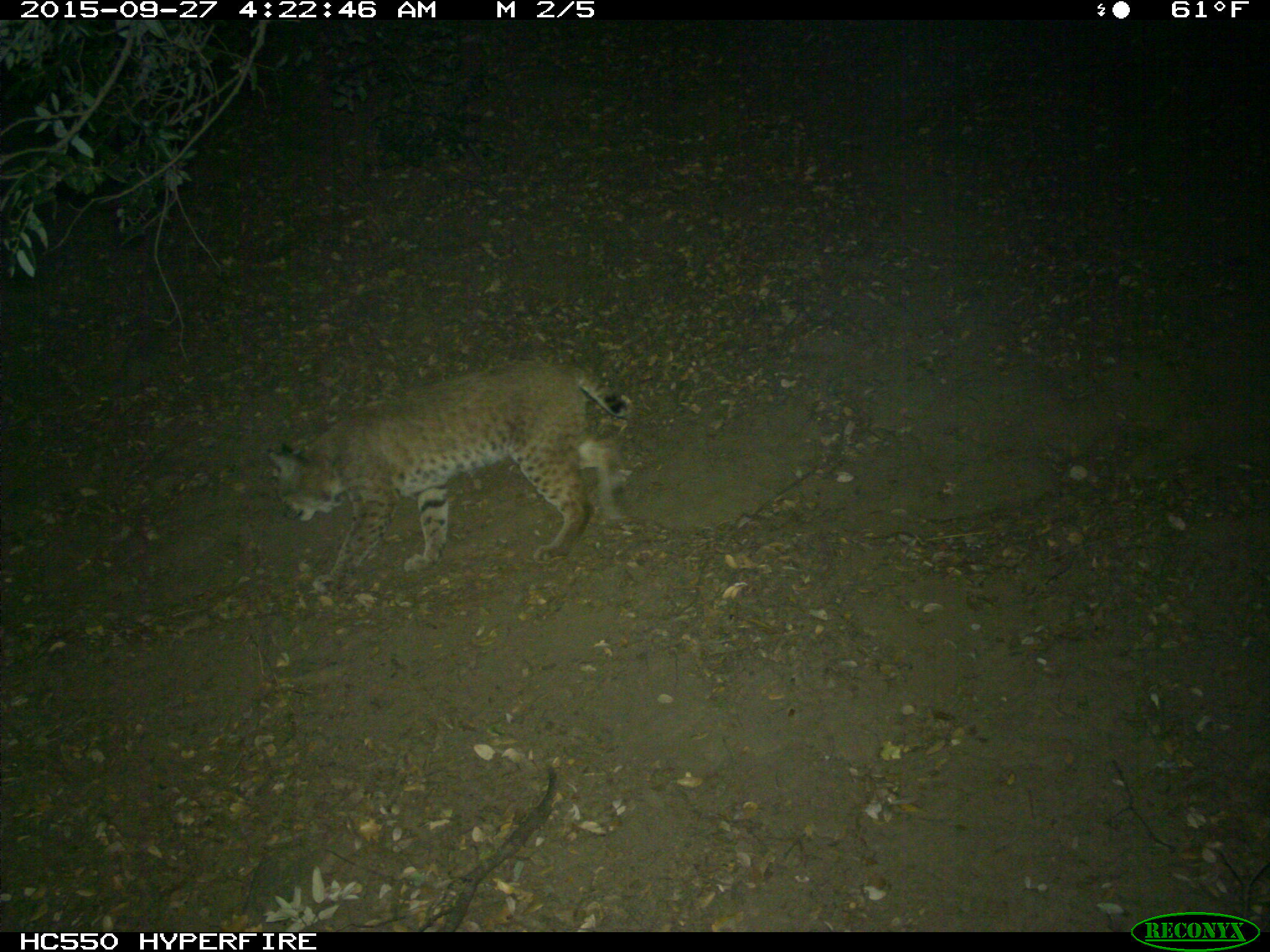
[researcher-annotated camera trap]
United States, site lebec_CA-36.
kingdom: Animalia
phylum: Chordata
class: Mammalia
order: Carnivora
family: Felidae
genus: Lynx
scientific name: Lynx rufus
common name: bobcat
Lynx rufus (bobcat).